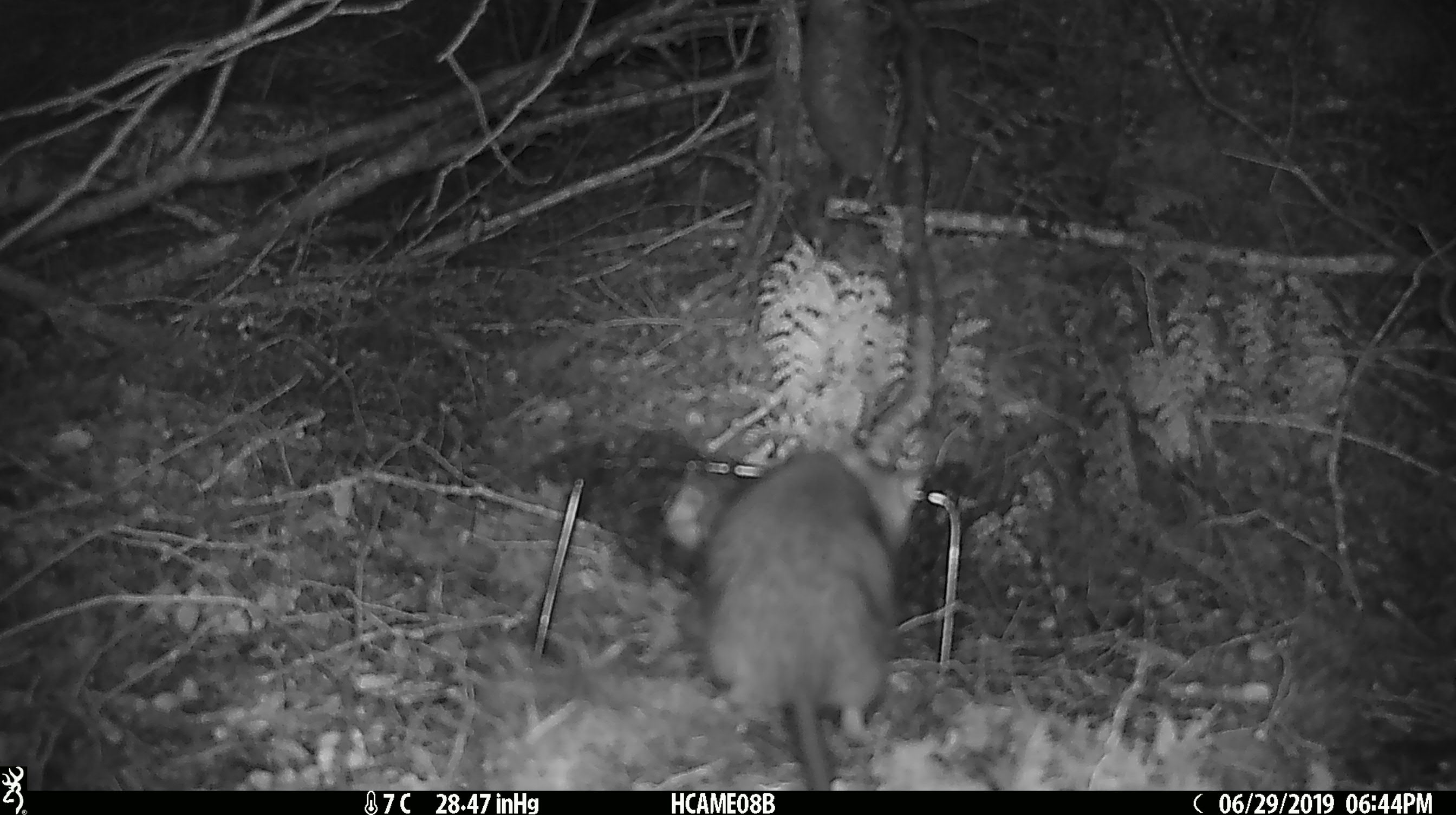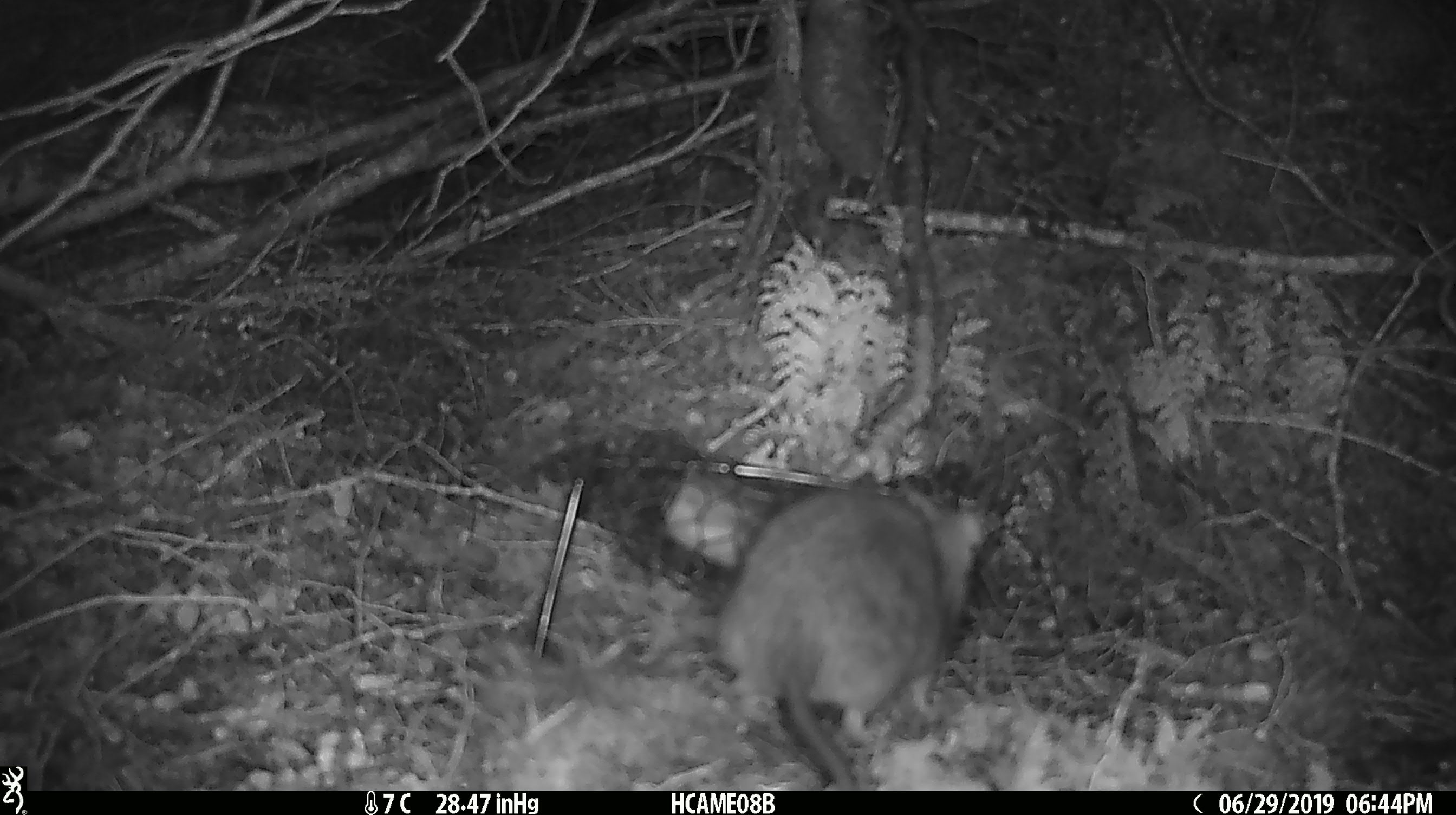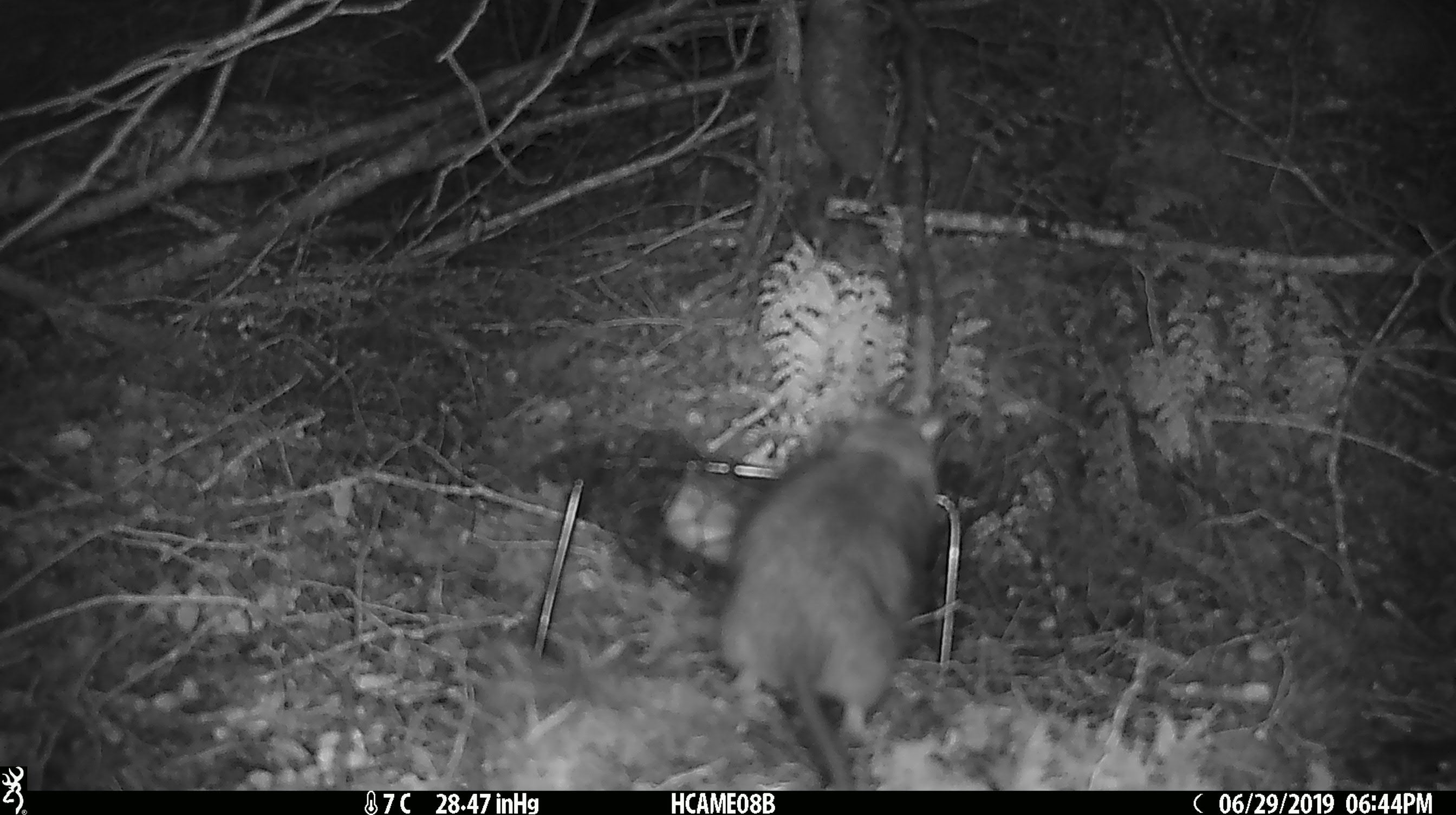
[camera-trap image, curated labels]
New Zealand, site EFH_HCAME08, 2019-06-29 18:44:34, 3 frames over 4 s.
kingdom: Animalia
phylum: Chordata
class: Mammalia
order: Rodentia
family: Muridae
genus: Rattus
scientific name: Rattus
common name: rat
Rat (Rattus).